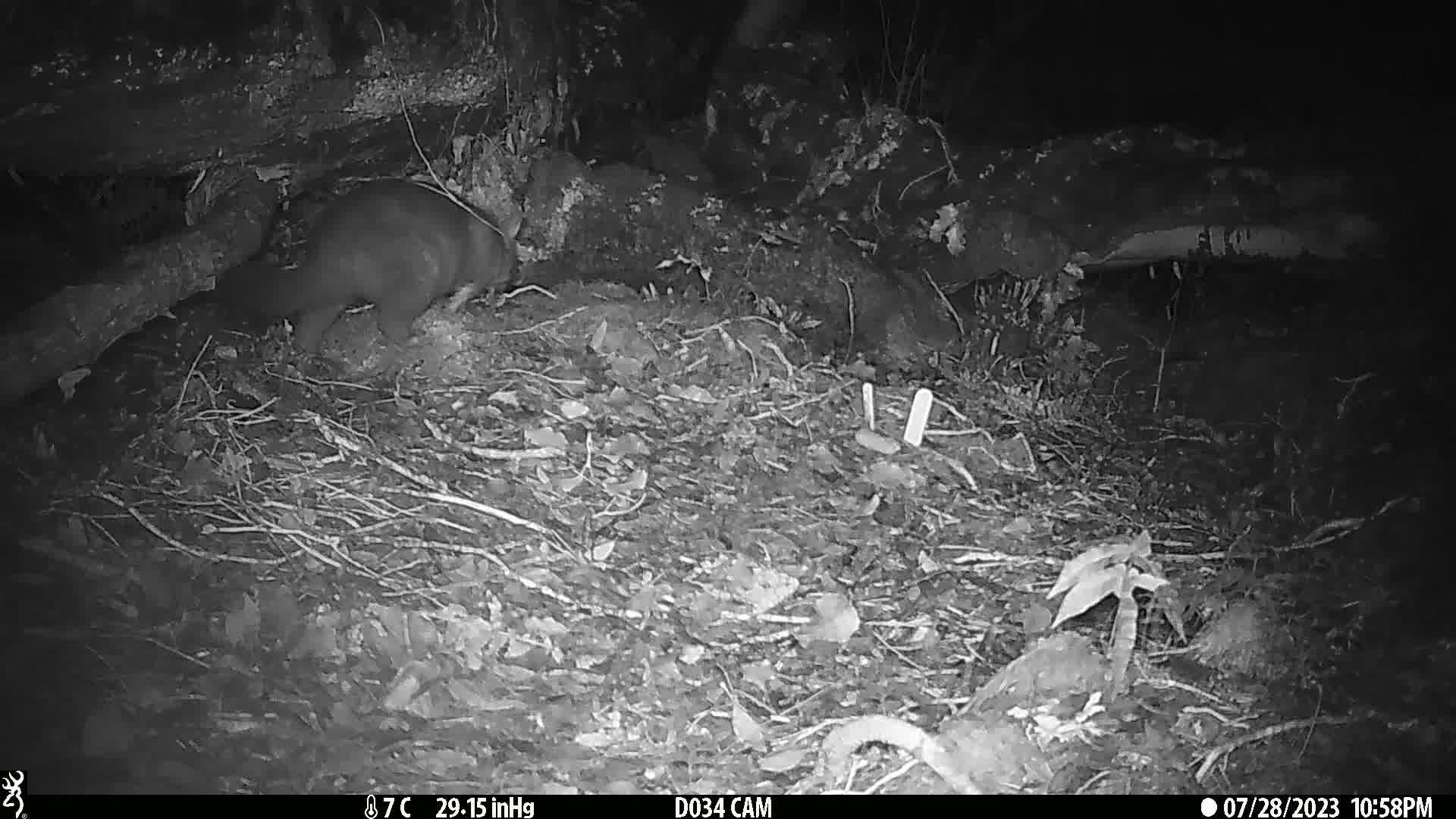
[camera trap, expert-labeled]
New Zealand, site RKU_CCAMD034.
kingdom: Animalia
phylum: Chordata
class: Mammalia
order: Diprotodontia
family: Phalangeridae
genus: Trichosurus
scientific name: Trichosurus vulpecula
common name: common brushtail possum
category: possum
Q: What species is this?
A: Possum (common brushtail possum) (Trichosurus vulpecula).